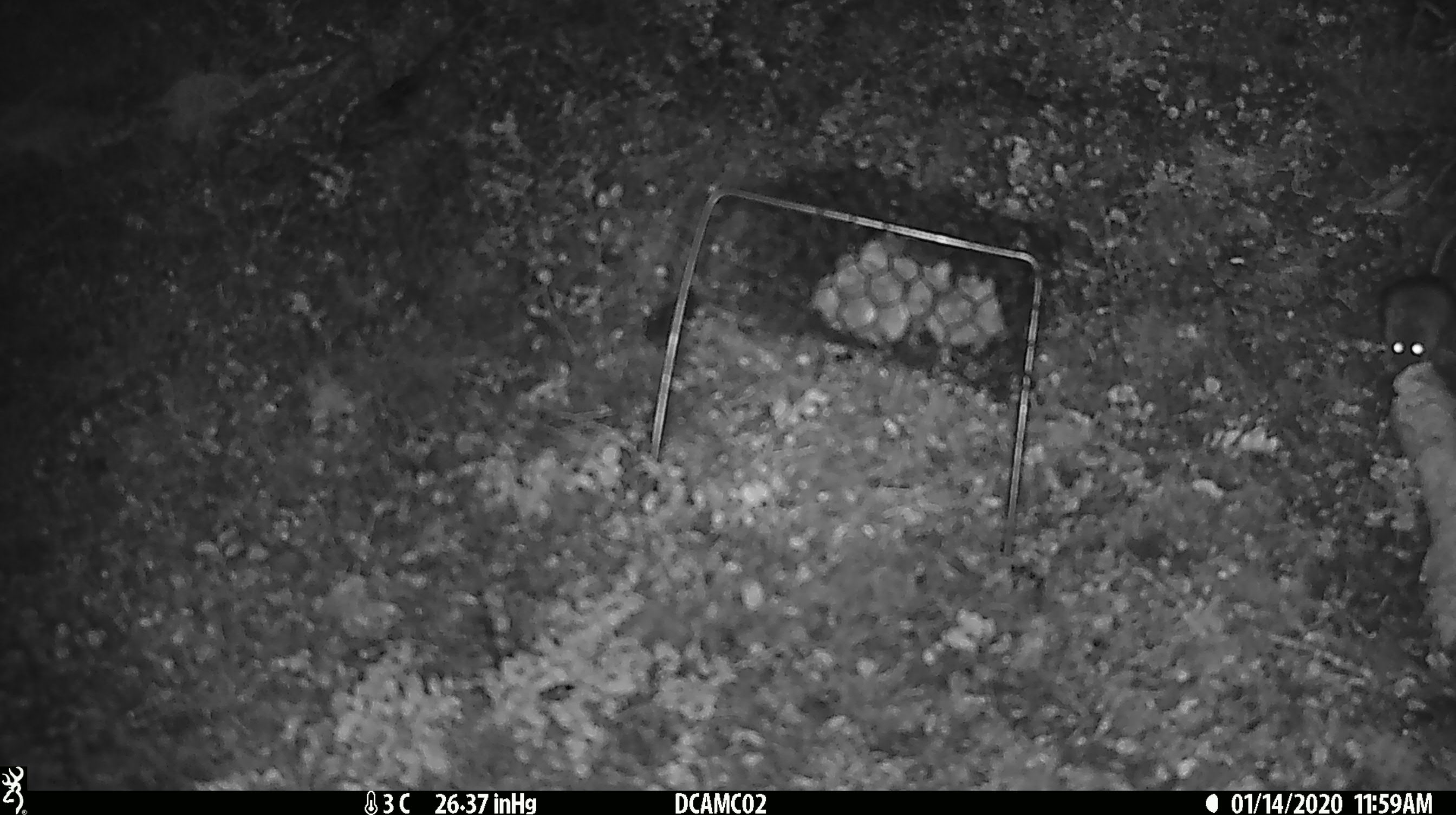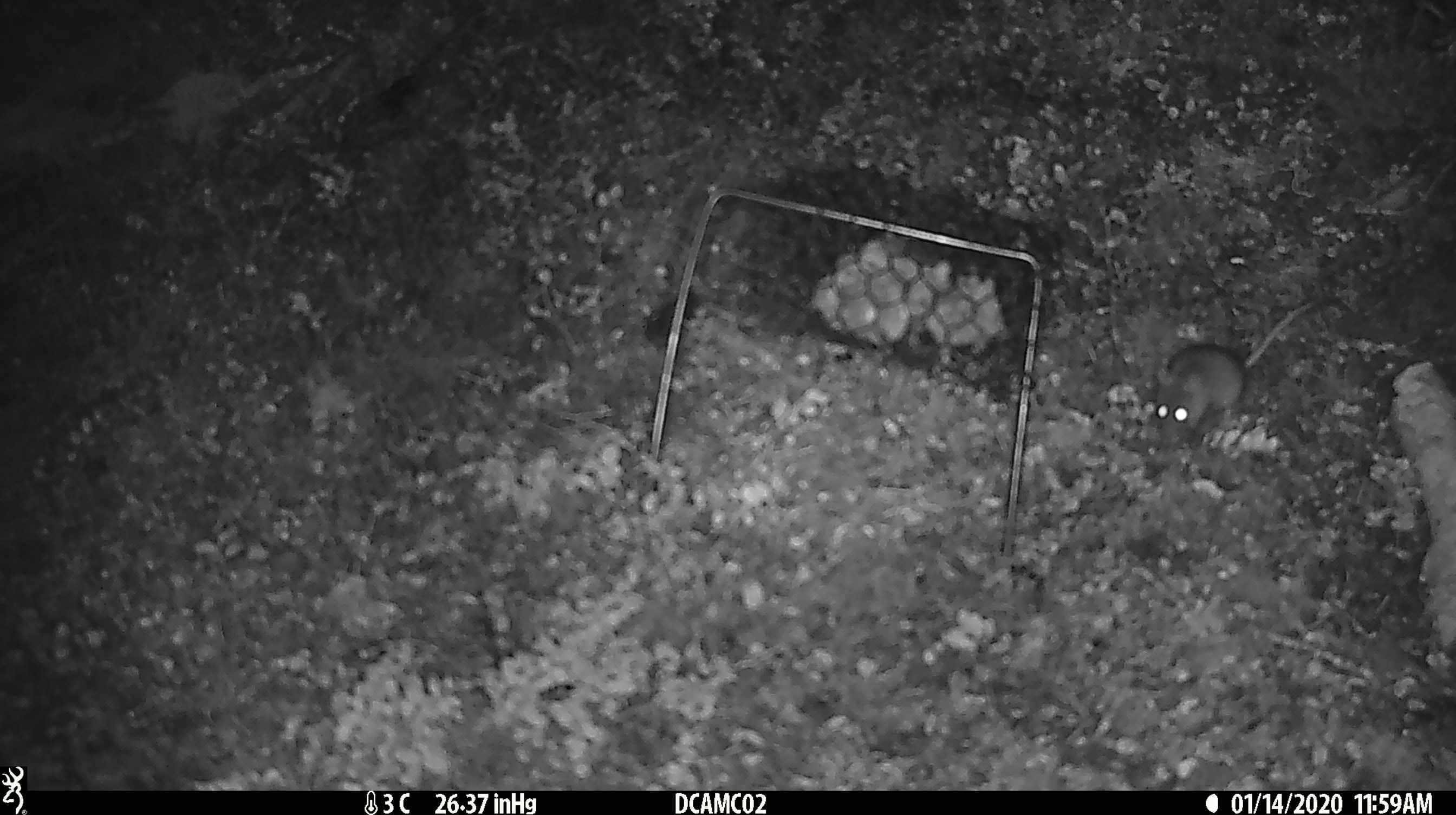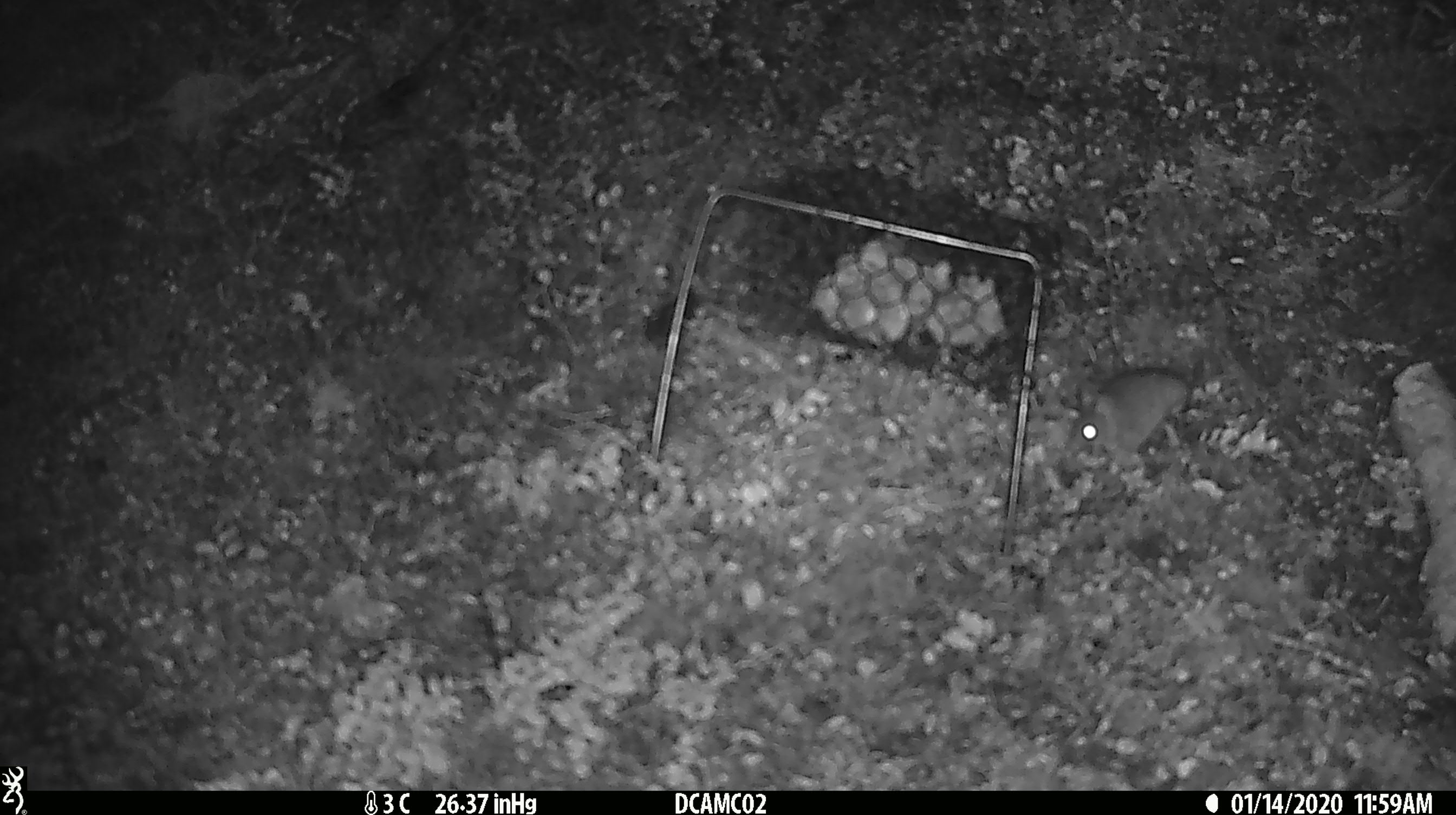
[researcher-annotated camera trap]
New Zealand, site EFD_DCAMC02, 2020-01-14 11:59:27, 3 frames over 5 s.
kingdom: Animalia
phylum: Chordata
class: Mammalia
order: Rodentia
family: Muridae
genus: Mus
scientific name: Mus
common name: mouse